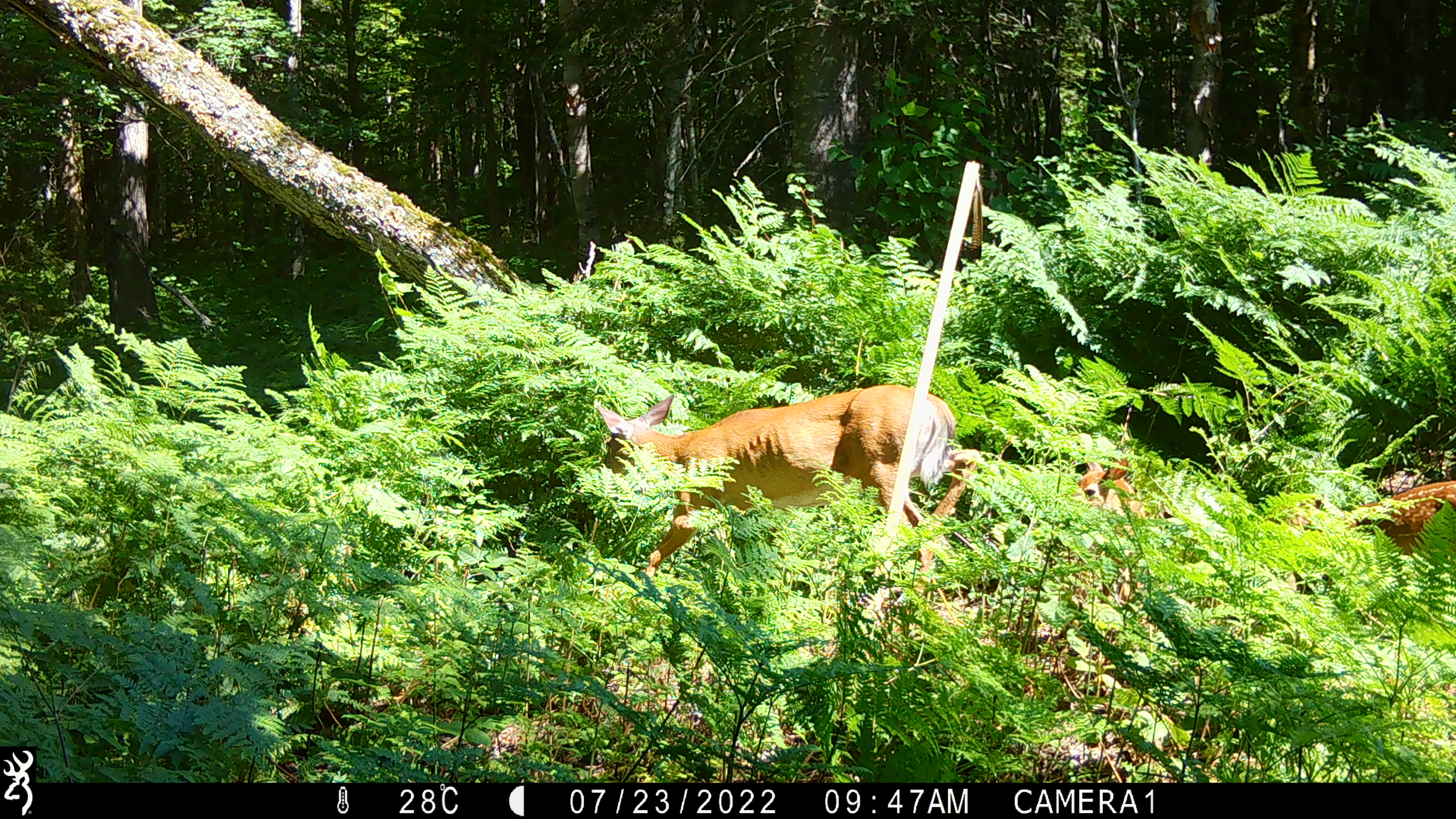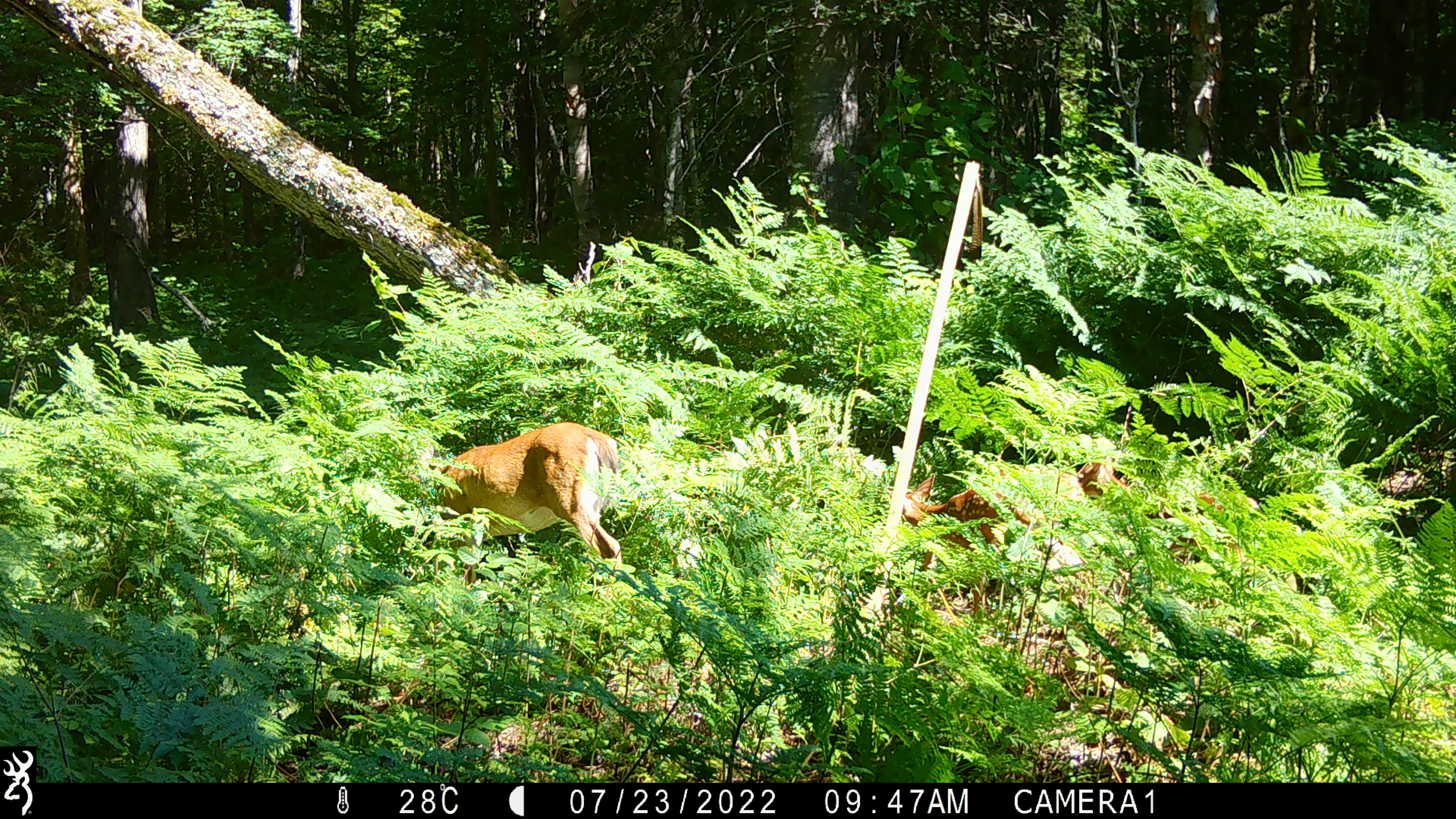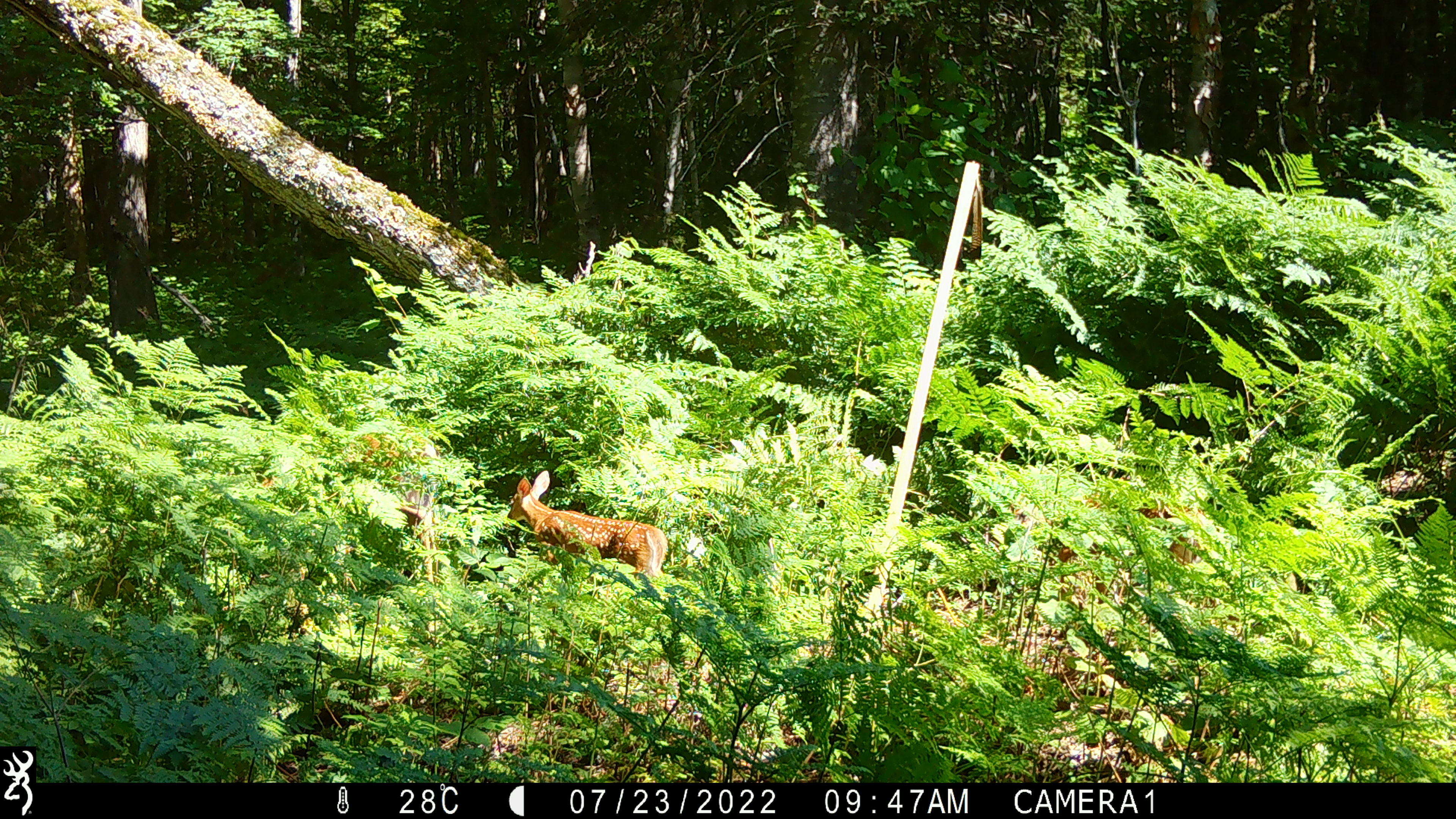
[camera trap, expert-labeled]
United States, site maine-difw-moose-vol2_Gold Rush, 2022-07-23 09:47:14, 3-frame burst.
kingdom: Animalia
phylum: Chordata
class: Mammalia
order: Artiodactyla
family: Cervidae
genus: Odocoileus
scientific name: Odocoileus virginianus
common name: white-tailed deer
White-tailed deer (Odocoileus virginianus).